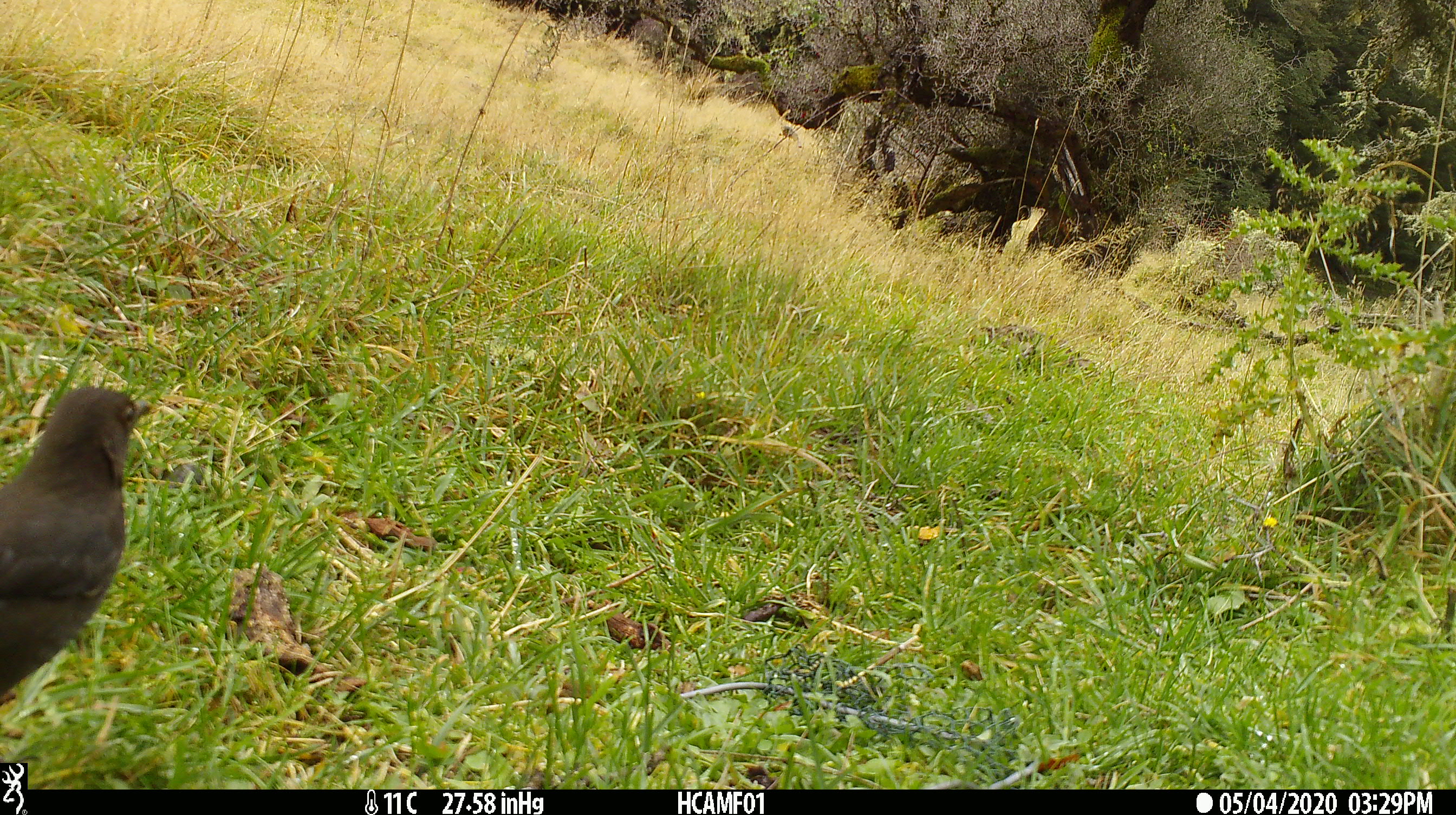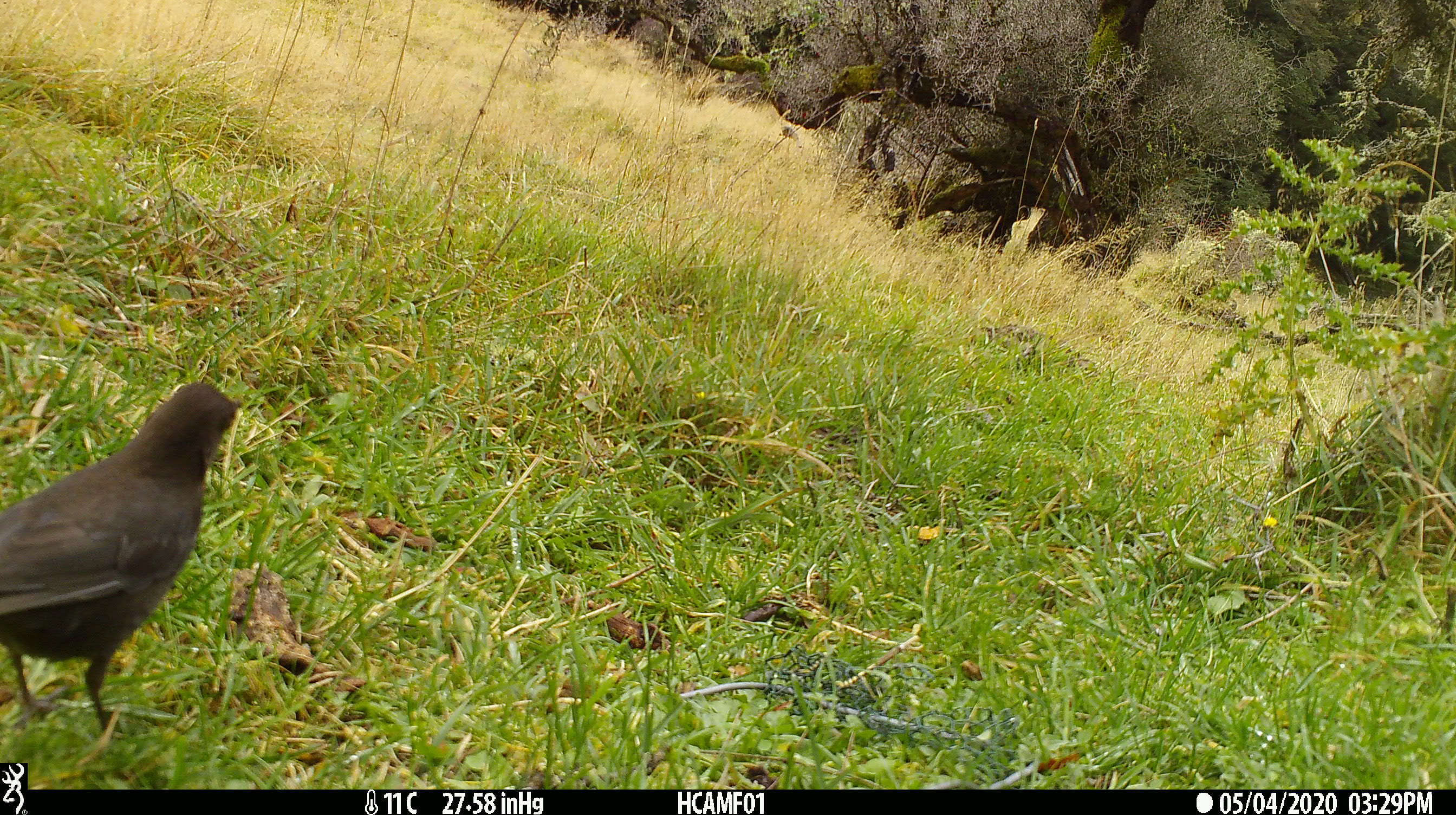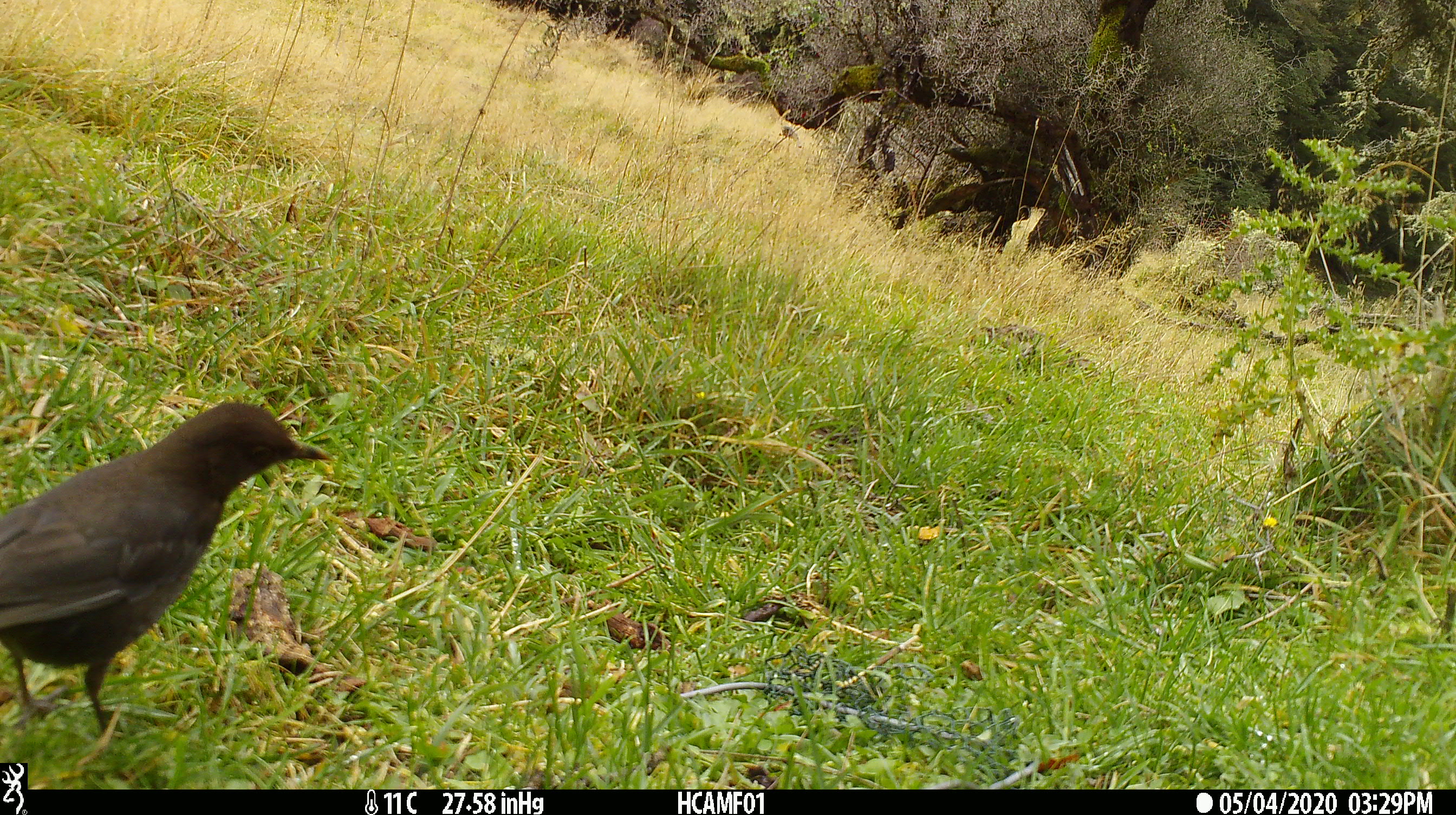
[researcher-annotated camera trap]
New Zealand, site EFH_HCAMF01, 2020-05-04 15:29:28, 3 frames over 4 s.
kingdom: Animalia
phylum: Chordata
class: Aves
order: Passeriformes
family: Turdidae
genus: Turdus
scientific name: Turdus merula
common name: eurasian blackbird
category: blackbird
Blackbird (eurasian blackbird) (Turdus merula).